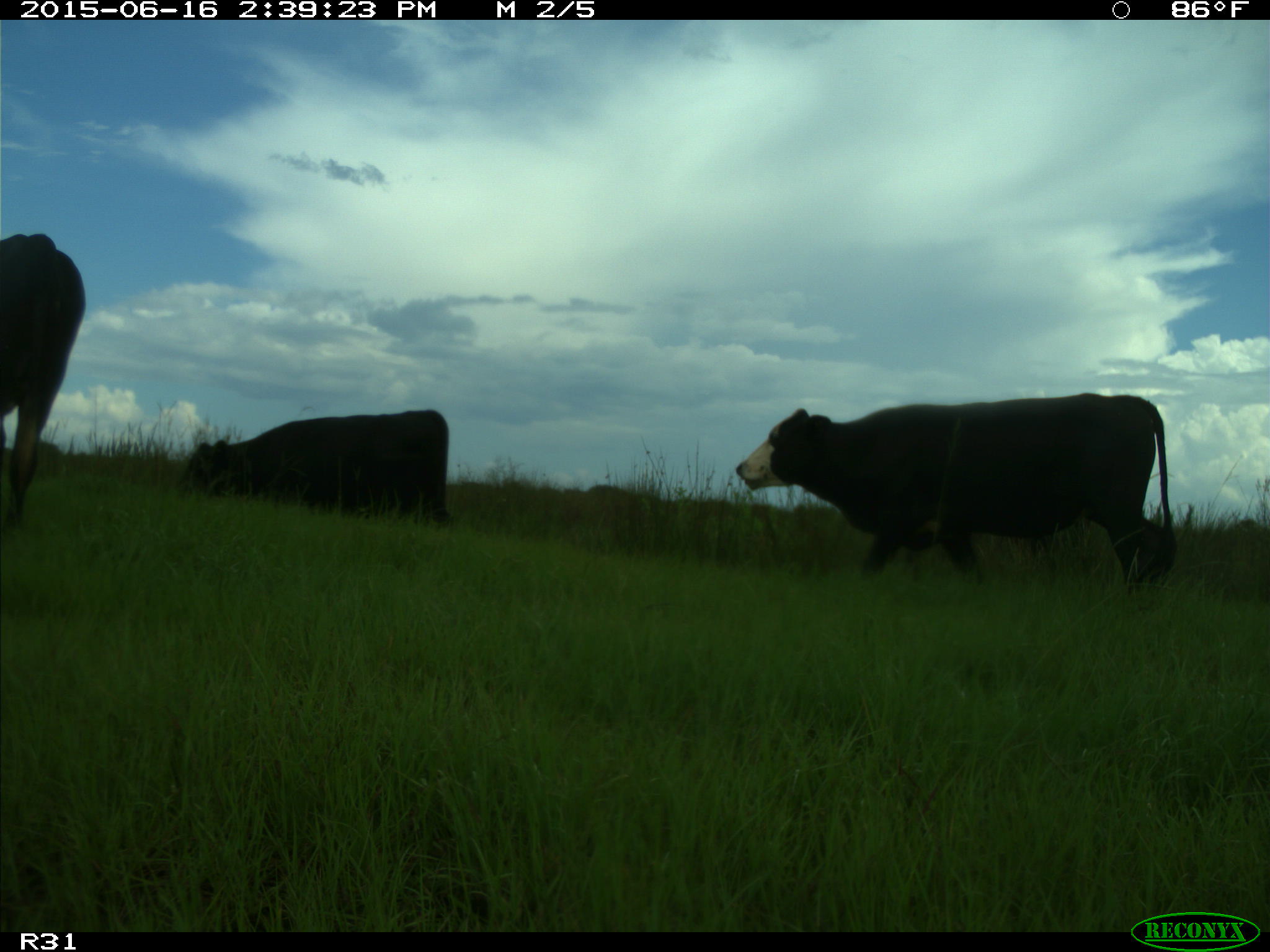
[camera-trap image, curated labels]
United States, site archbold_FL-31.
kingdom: Animalia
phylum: Chordata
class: Mammalia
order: Artiodactyla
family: Bovidae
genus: Bos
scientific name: Bos taurus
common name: domestic cow